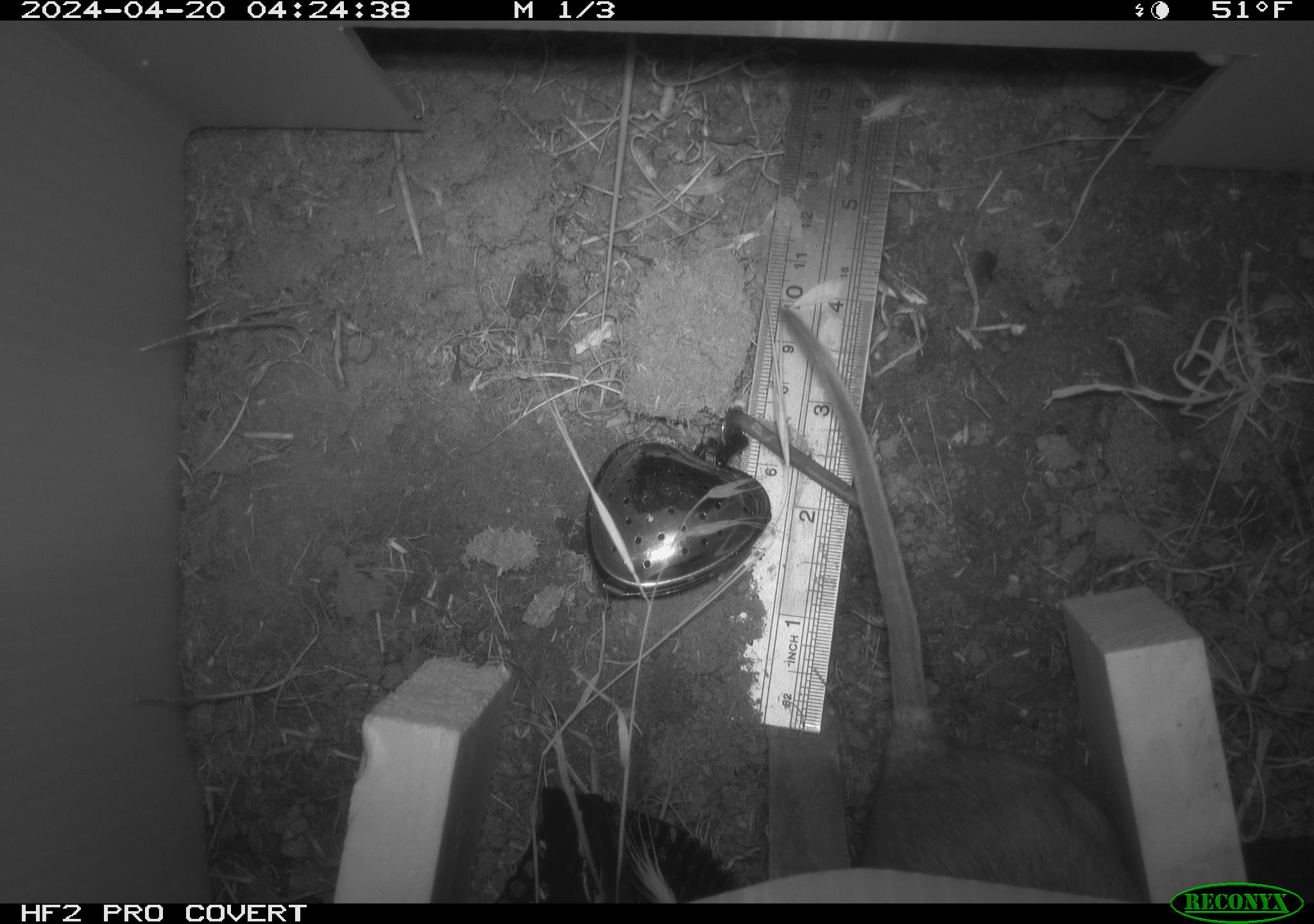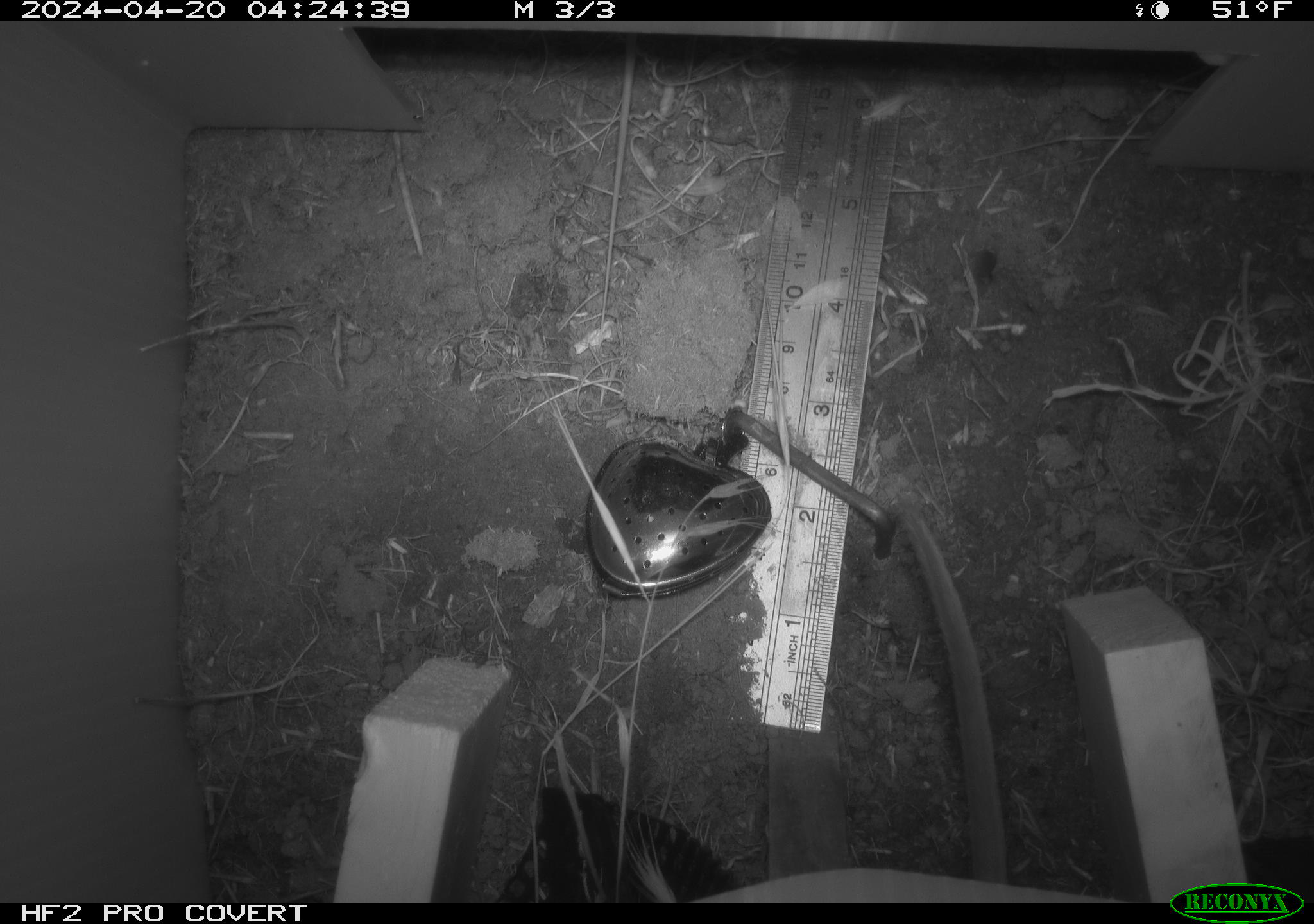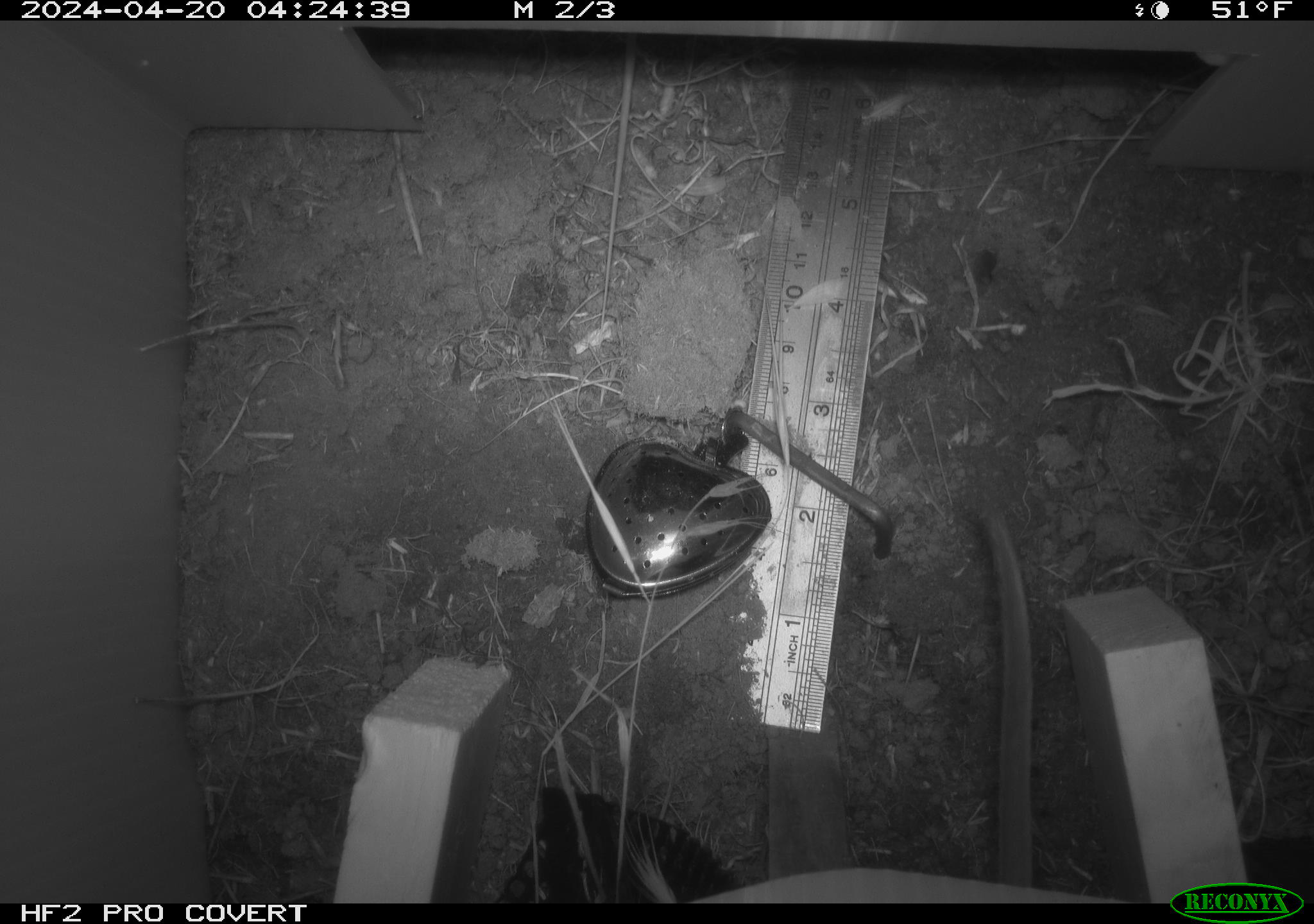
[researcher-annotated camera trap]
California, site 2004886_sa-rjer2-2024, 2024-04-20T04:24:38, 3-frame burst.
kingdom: Animalia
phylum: Chordata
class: Mammalia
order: Rodentia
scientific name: Rodentia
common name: woodrat or rat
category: woodrat or rat species